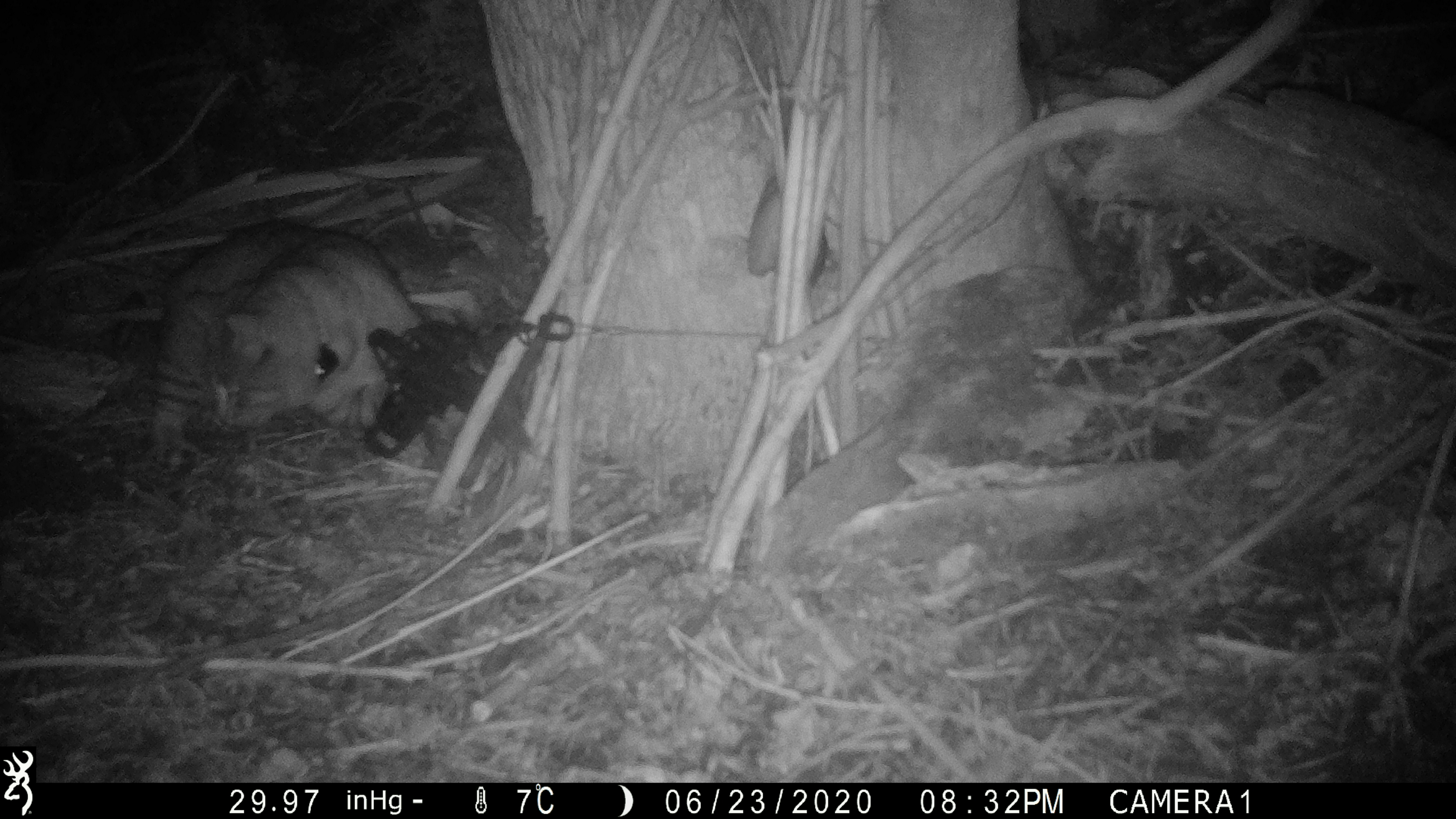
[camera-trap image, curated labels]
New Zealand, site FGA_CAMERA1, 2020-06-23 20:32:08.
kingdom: Animalia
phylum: Chordata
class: Mammalia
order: Carnivora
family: Felidae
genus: Felis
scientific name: Felis catus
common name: domestic cat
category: cat